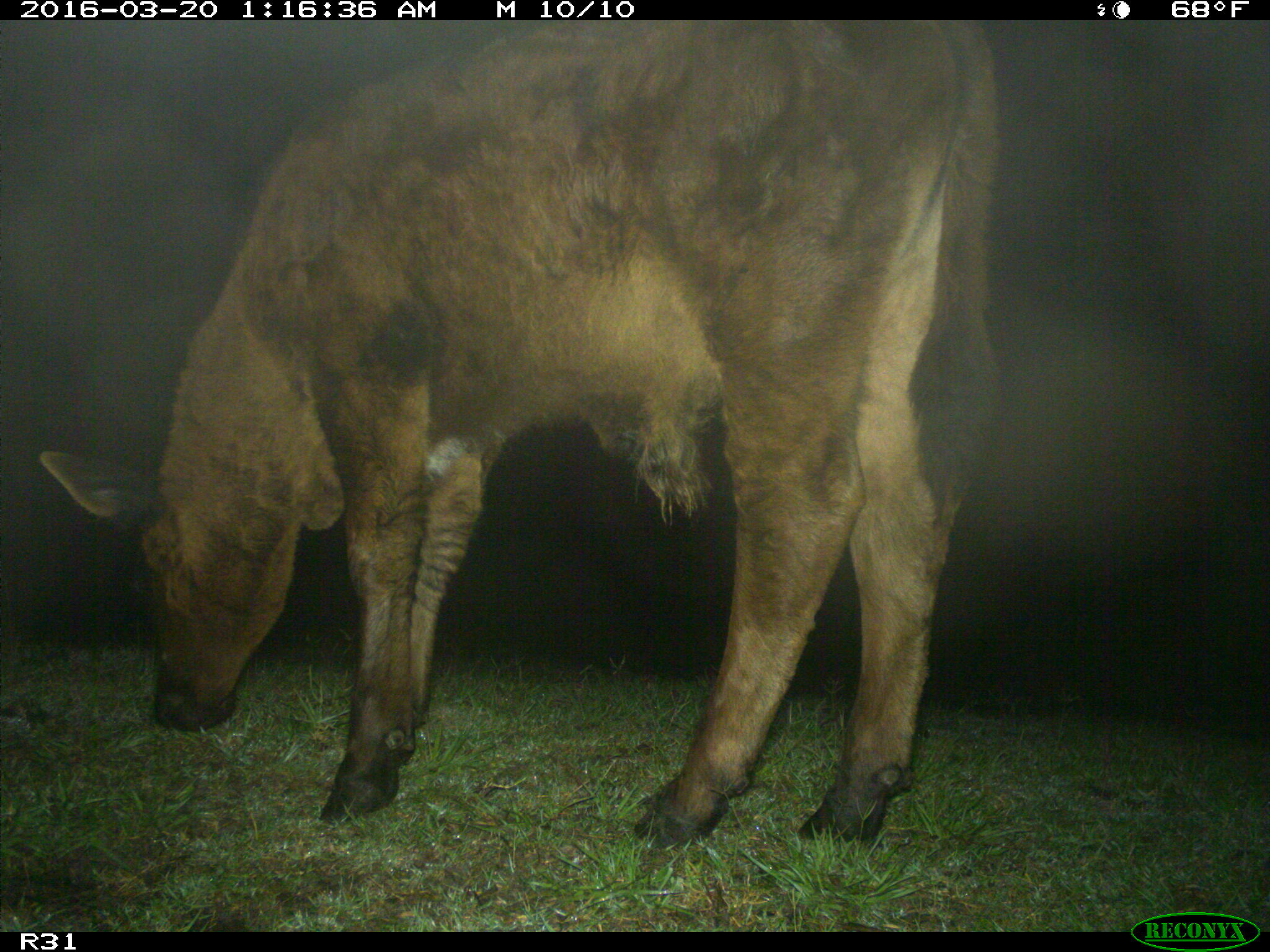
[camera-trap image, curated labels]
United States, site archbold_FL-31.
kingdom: Animalia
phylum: Chordata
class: Mammalia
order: Artiodactyla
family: Bovidae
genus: Bos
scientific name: Bos taurus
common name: domestic cow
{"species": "Bos taurus (domestic cow)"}